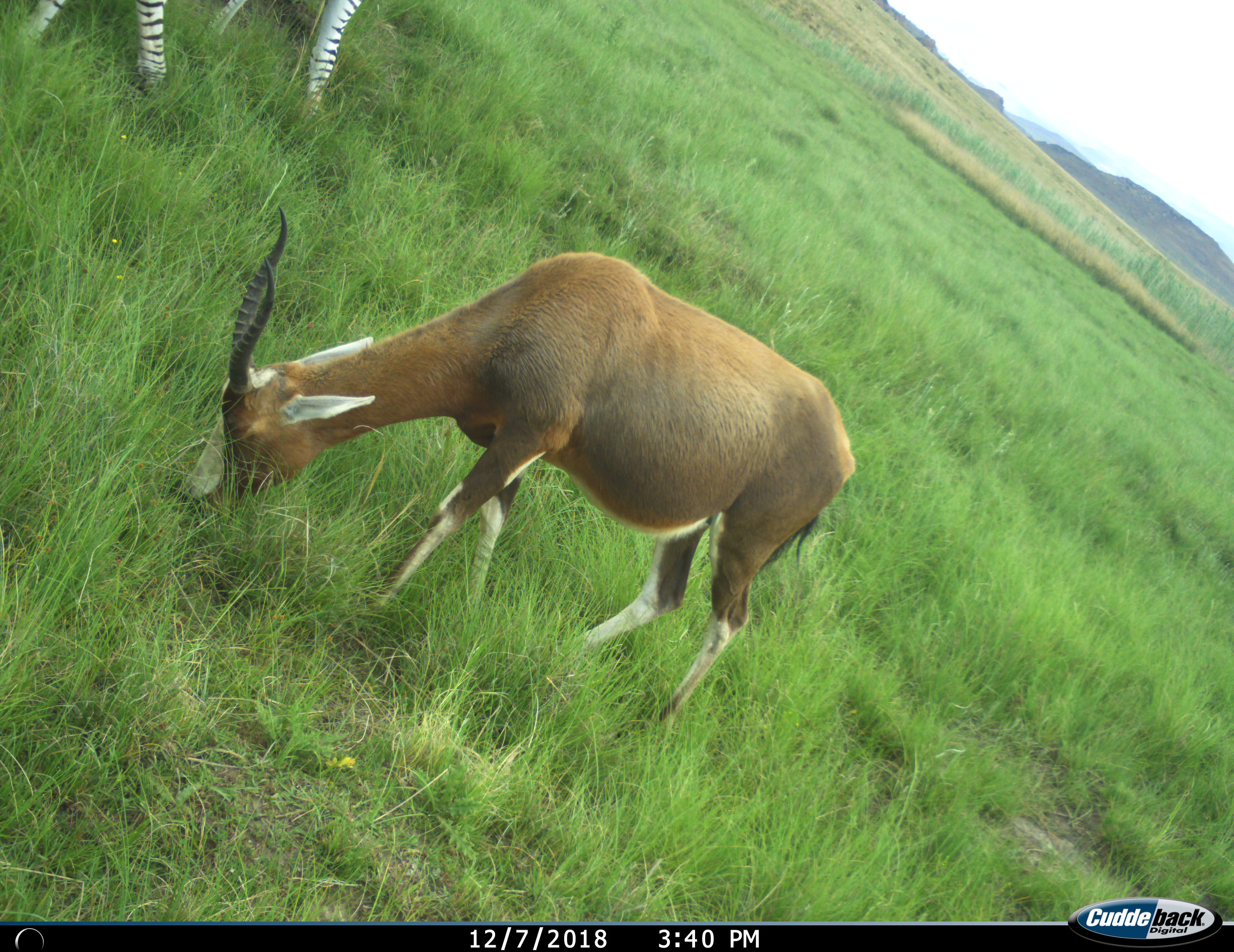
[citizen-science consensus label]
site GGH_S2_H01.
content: unidentified animal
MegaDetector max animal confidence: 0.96